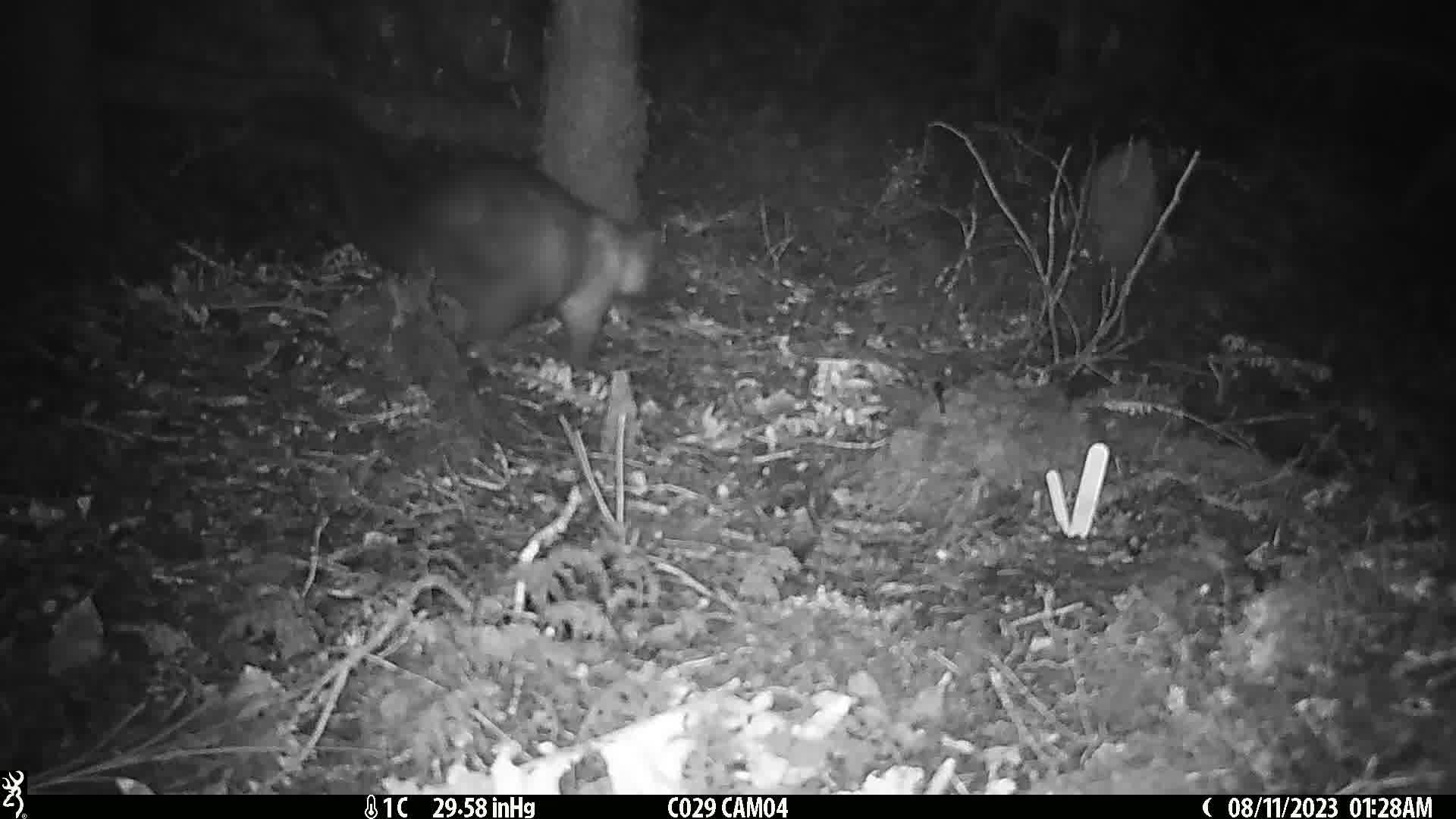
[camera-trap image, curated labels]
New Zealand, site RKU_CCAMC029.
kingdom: Animalia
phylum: Chordata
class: Mammalia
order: Diprotodontia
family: Phalangeridae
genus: Trichosurus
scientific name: Trichosurus vulpecula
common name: common brushtail possum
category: possum